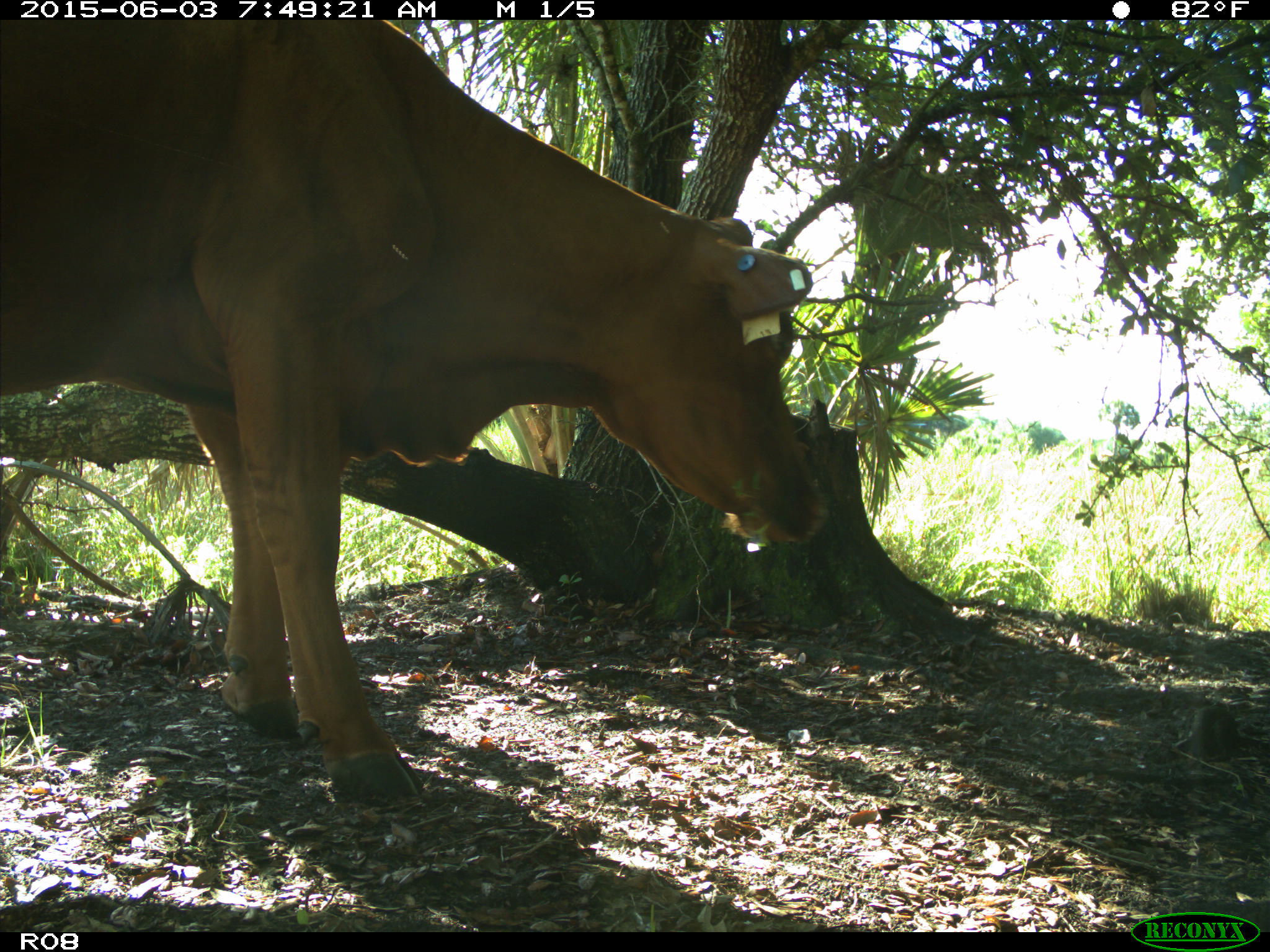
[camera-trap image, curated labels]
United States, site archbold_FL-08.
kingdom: Animalia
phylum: Chordata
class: Mammalia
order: Artiodactyla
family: Bovidae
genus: Bos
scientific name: Bos taurus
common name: domestic cow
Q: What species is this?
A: Bos taurus (domestic cow).